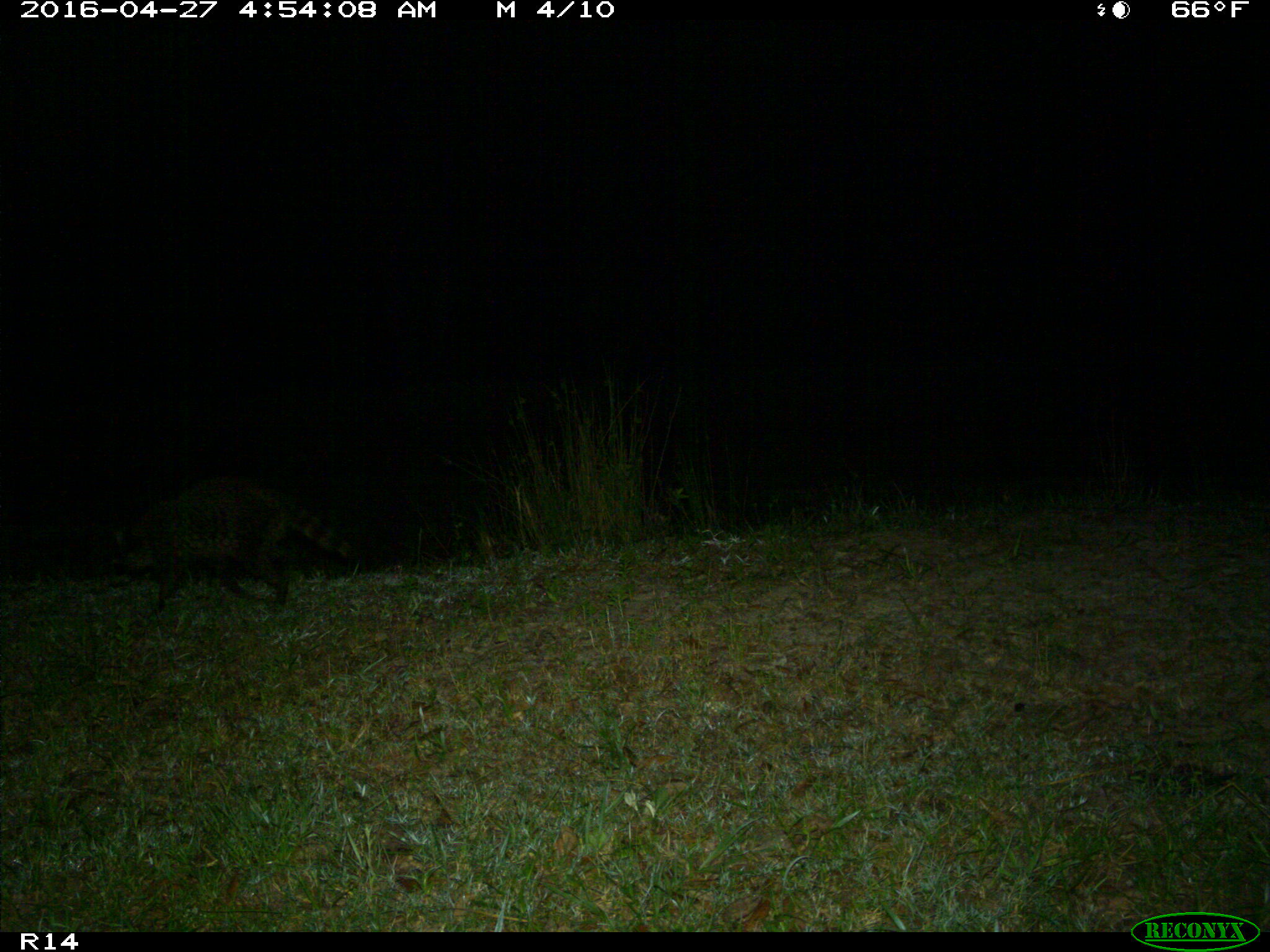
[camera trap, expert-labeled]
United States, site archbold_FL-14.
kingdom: Animalia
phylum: Chordata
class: Mammalia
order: Carnivora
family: Procyonidae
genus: Procyon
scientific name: Procyon lotor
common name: common raccoon